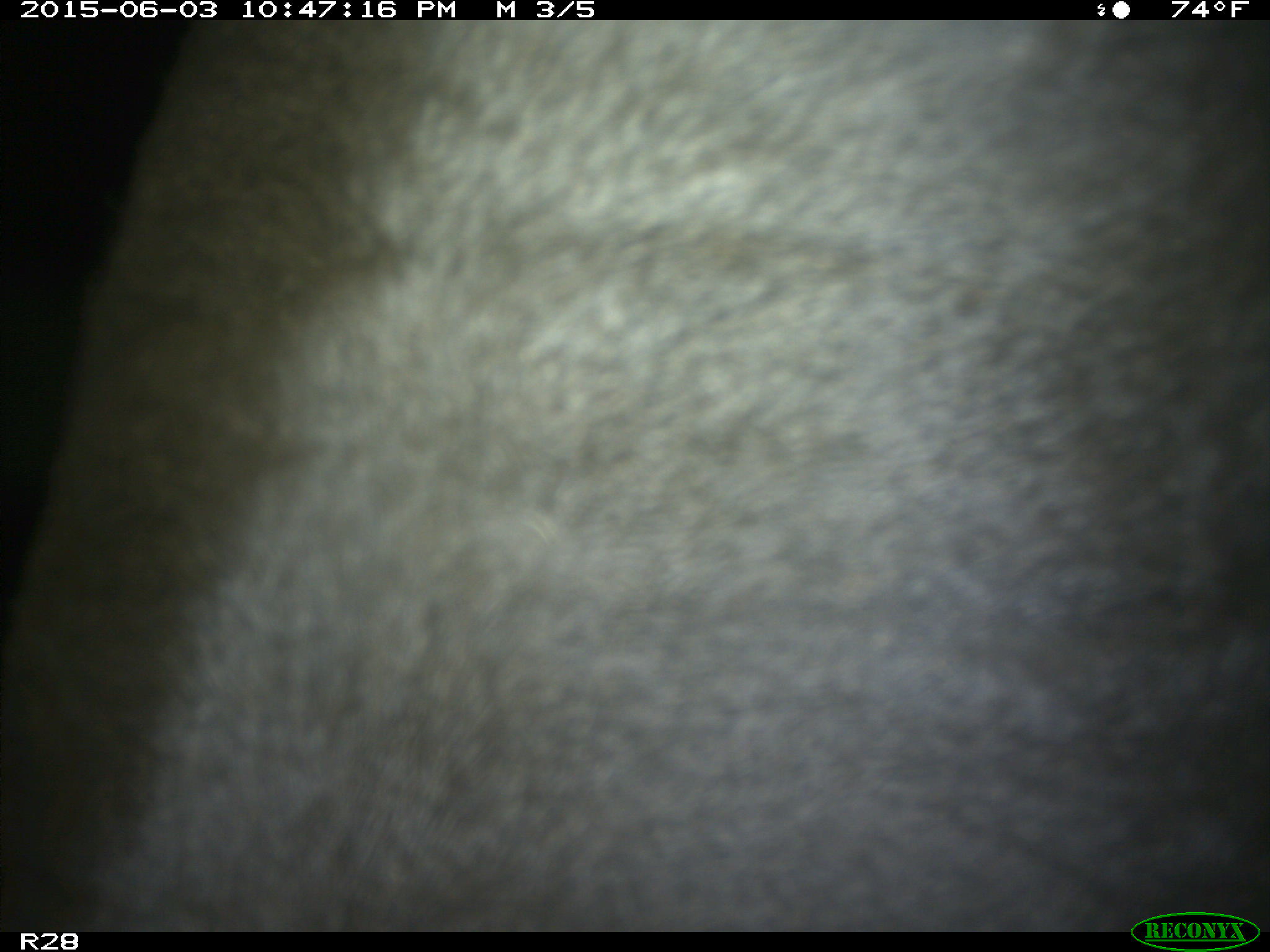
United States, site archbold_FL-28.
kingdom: Animalia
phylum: Chordata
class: Mammalia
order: Artiodactyla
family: Bovidae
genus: Bos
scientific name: Bos taurus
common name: domestic cow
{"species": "Bos taurus (domestic cow)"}